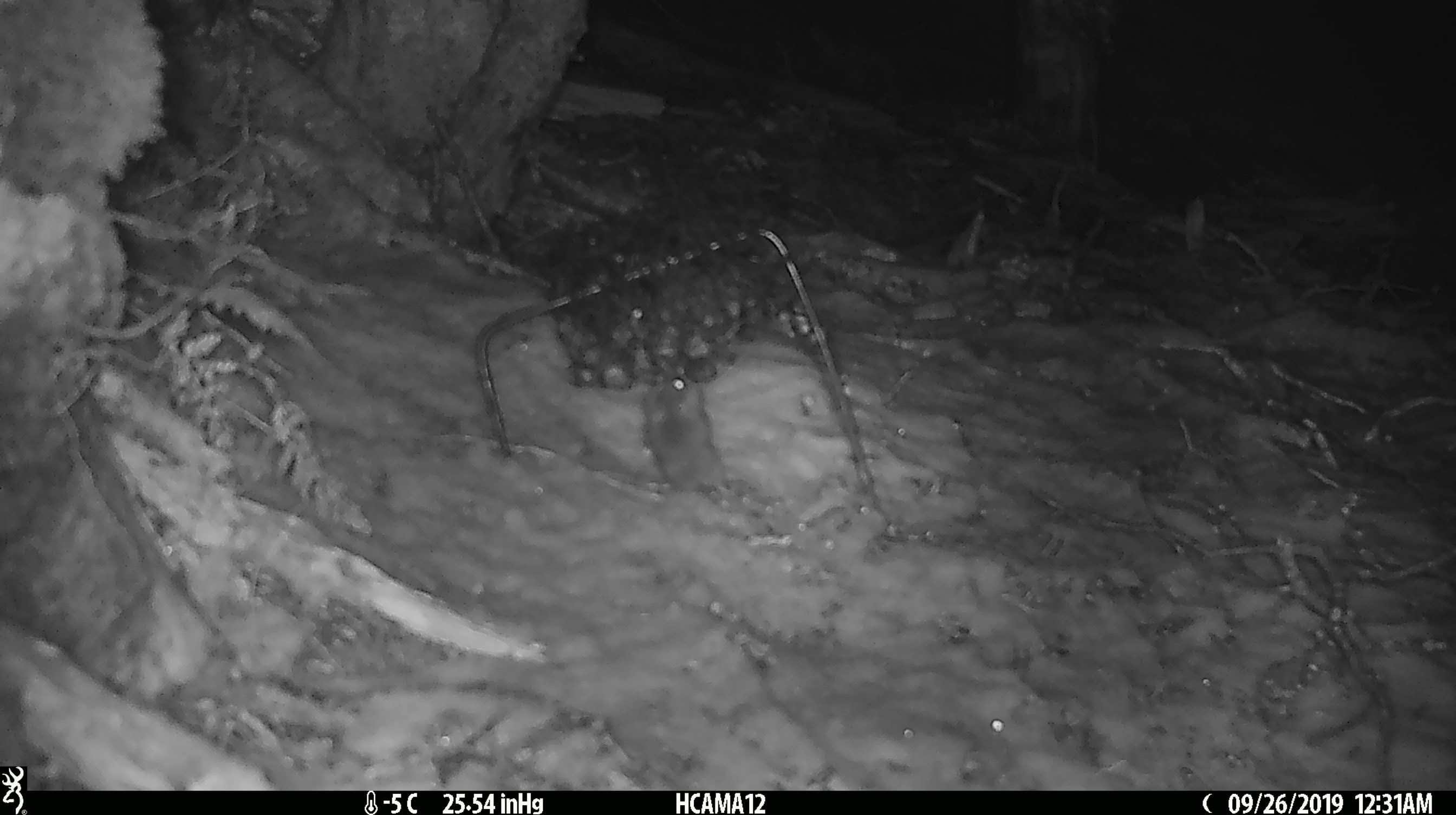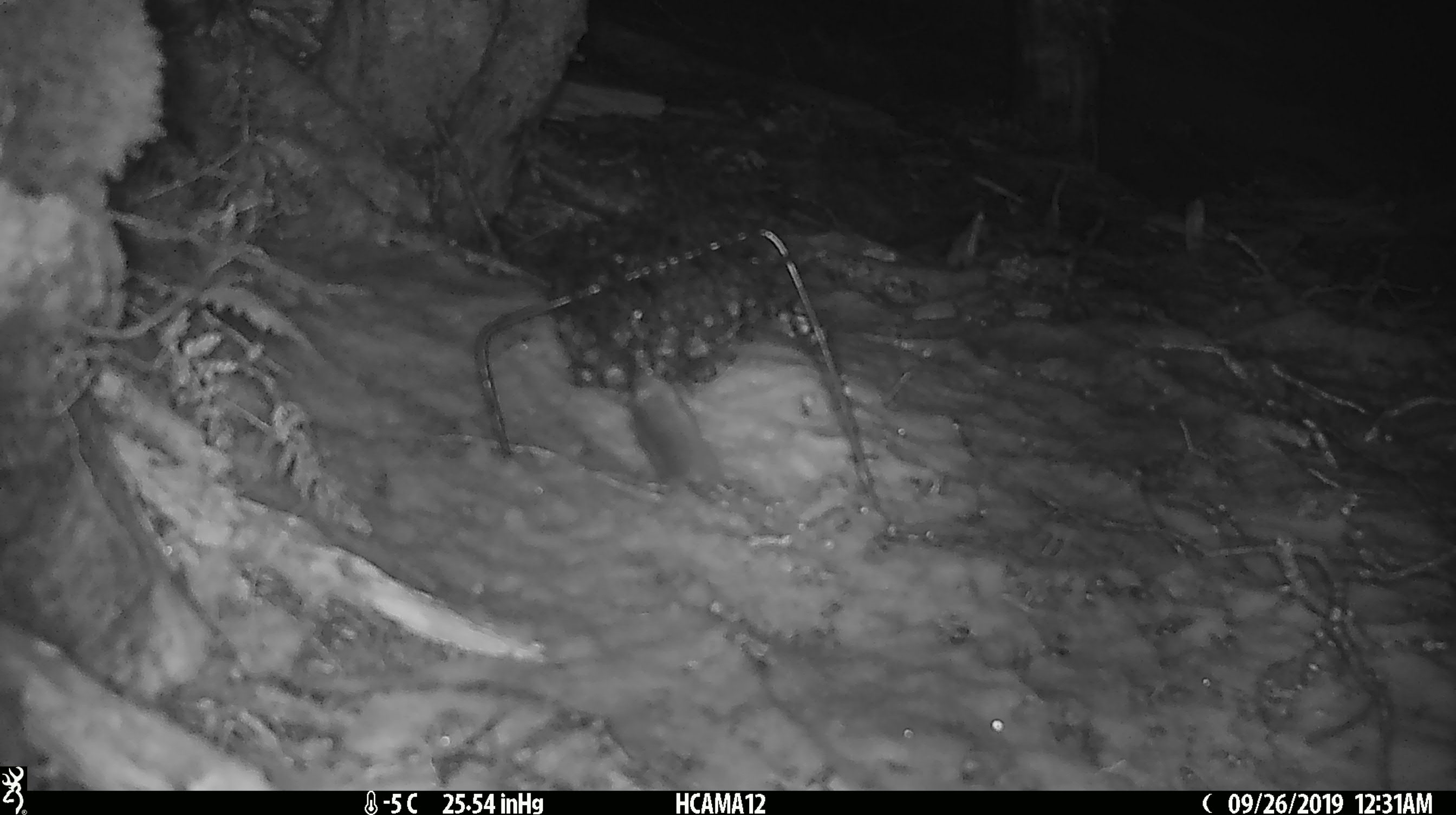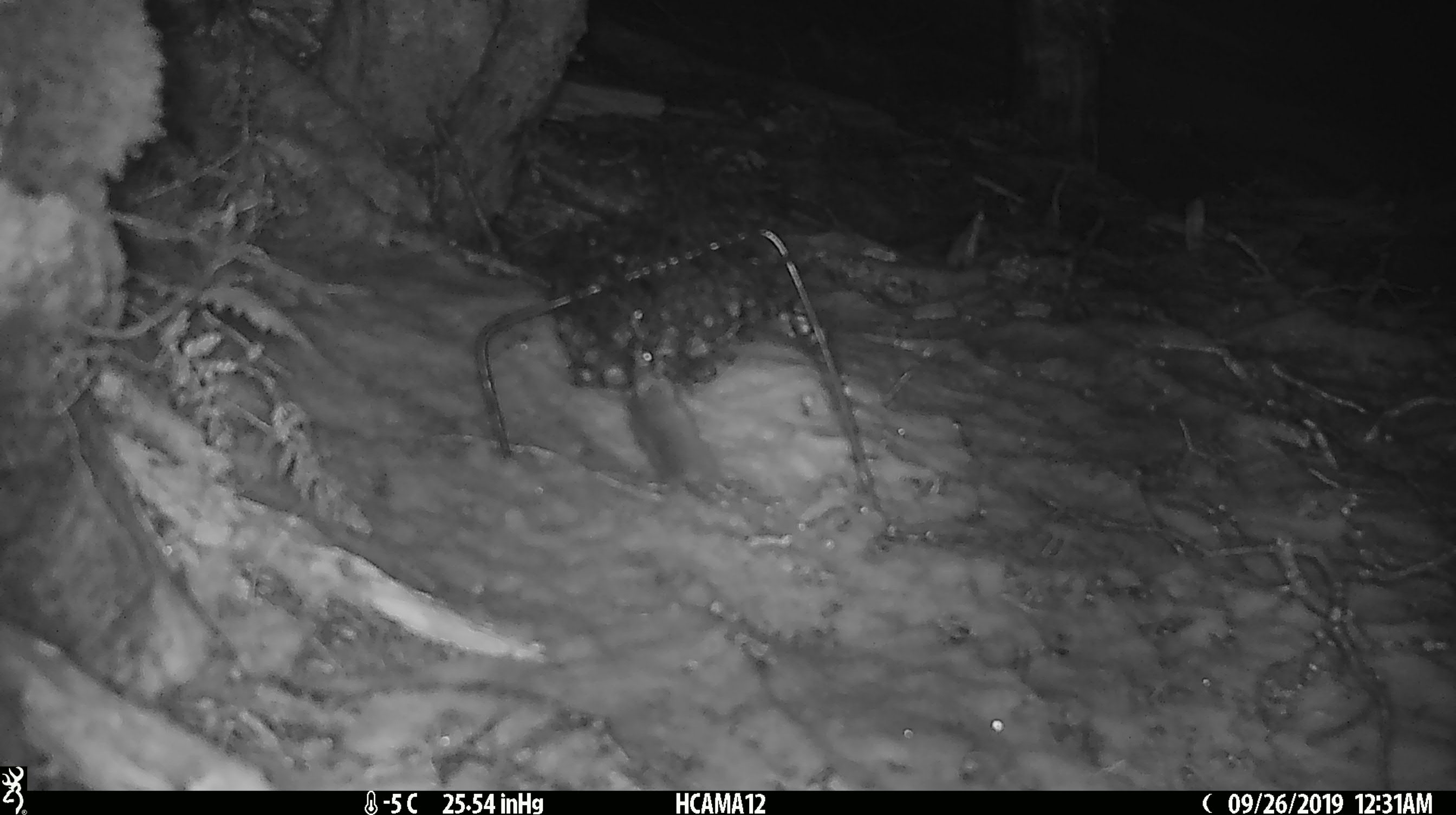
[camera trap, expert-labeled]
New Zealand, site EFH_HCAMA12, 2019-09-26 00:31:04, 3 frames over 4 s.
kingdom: Animalia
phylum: Chordata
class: Mammalia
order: Rodentia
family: Muridae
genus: Mus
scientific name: Mus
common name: mouse